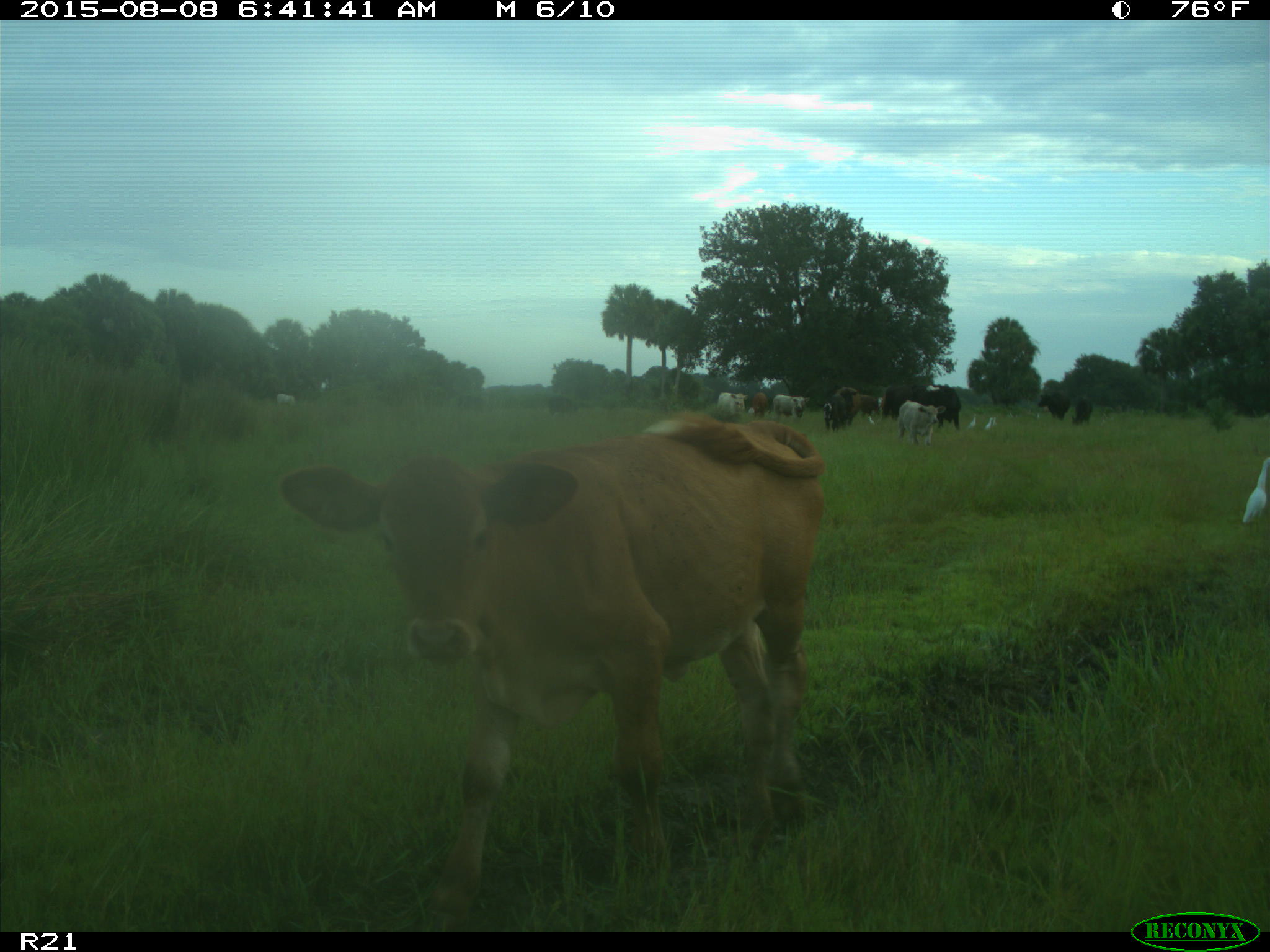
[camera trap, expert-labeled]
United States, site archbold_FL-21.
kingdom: Animalia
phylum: Chordata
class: Mammalia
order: Artiodactyla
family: Bovidae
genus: Bos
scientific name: Bos taurus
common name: domestic cow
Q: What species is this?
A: Bos taurus (domestic cow).